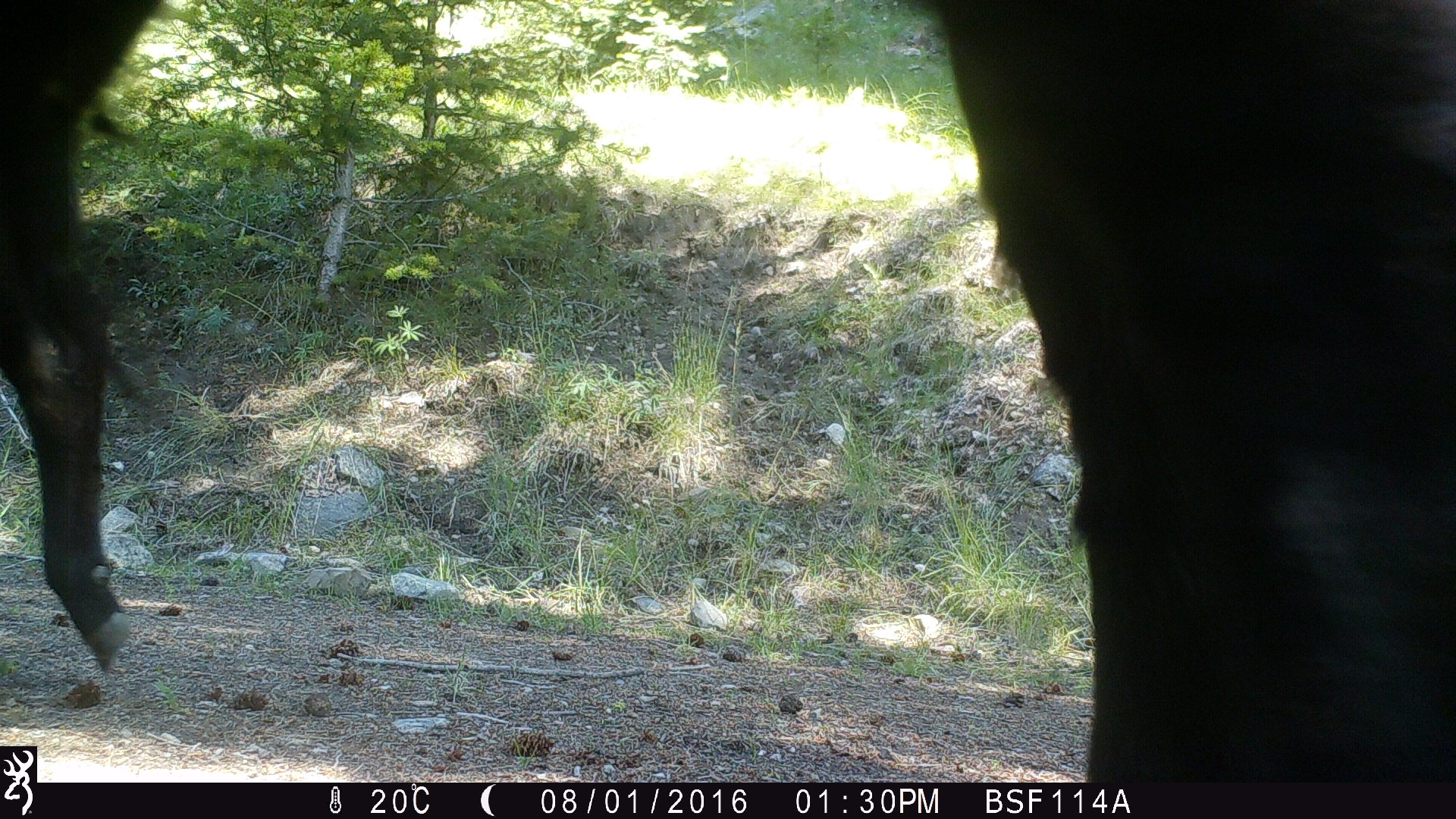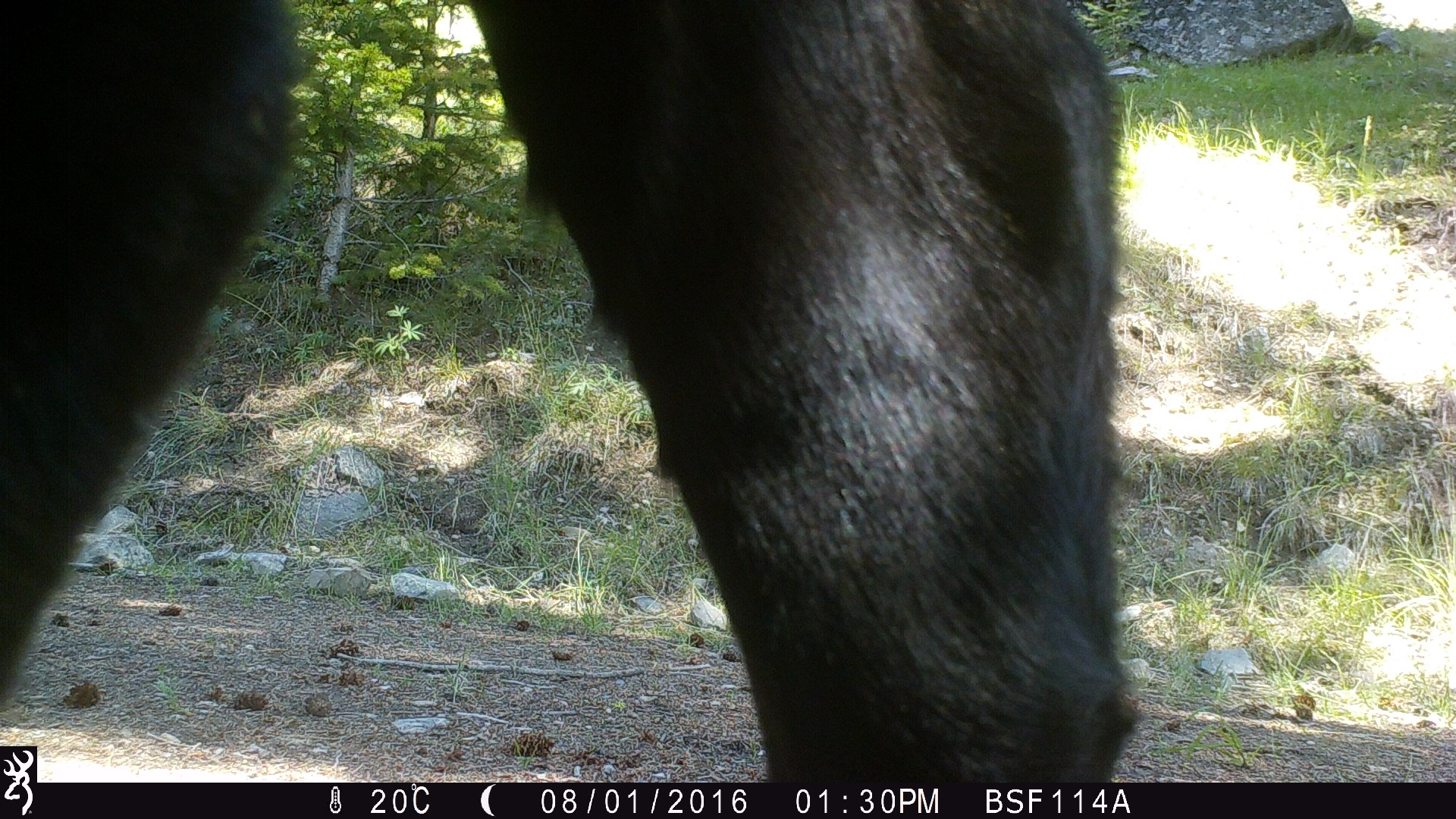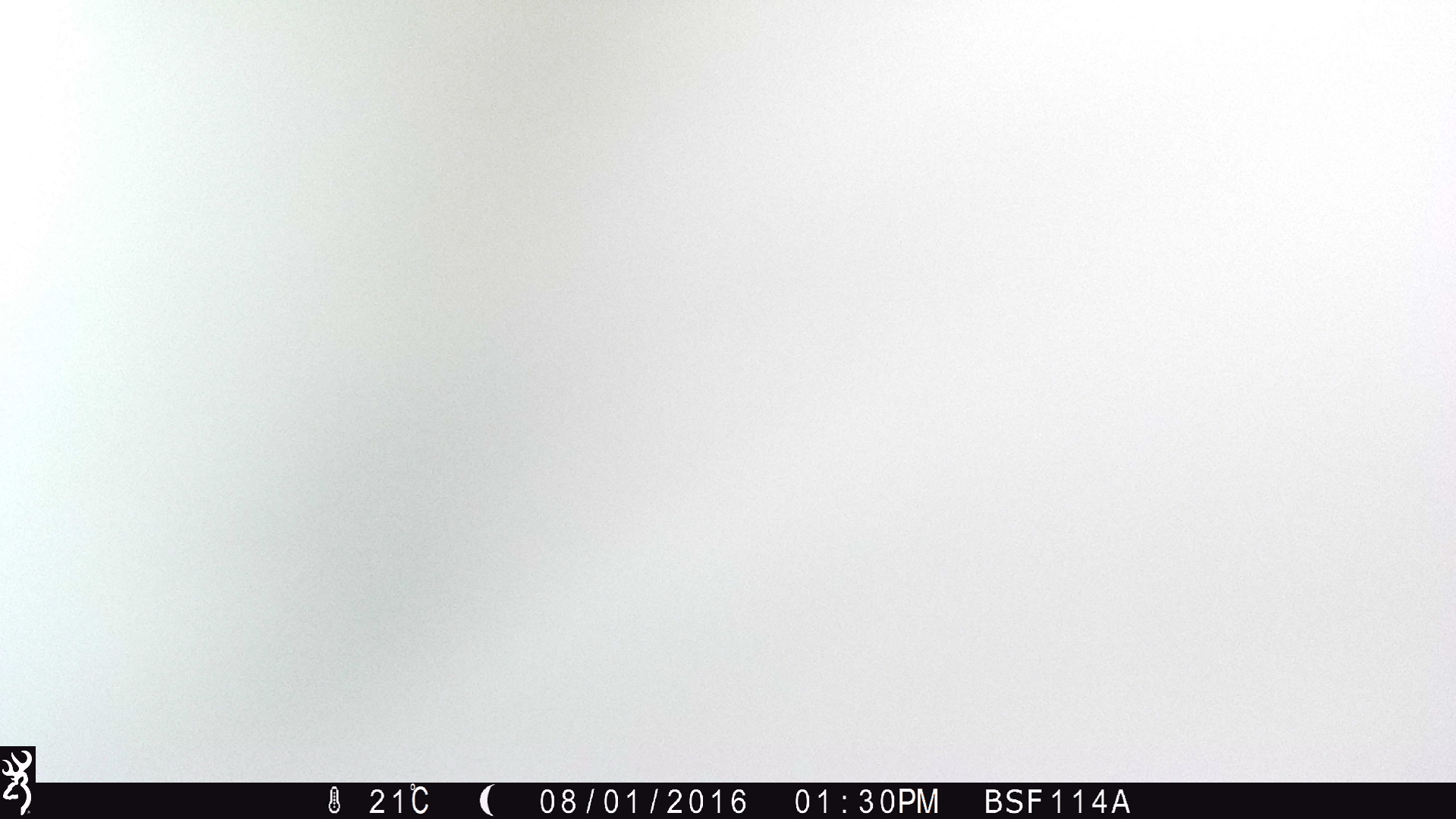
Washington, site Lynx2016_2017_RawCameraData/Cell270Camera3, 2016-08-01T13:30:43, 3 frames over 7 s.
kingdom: Animalia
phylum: Chordata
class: Mammalia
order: Artiodactyla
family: Bovidae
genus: Bos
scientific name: Bos taurus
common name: domestic cattle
Domestic cattle (Bos taurus). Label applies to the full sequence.